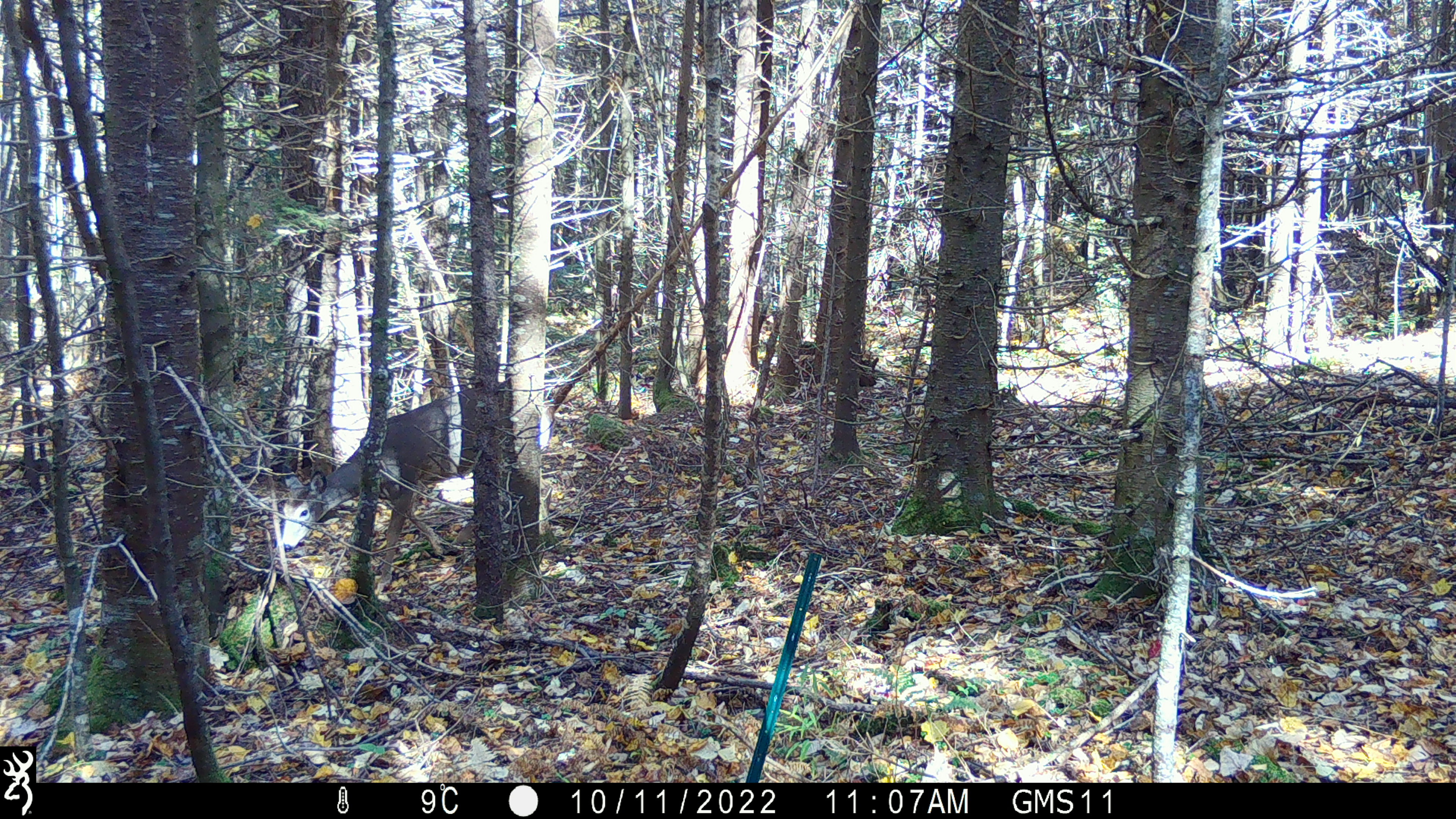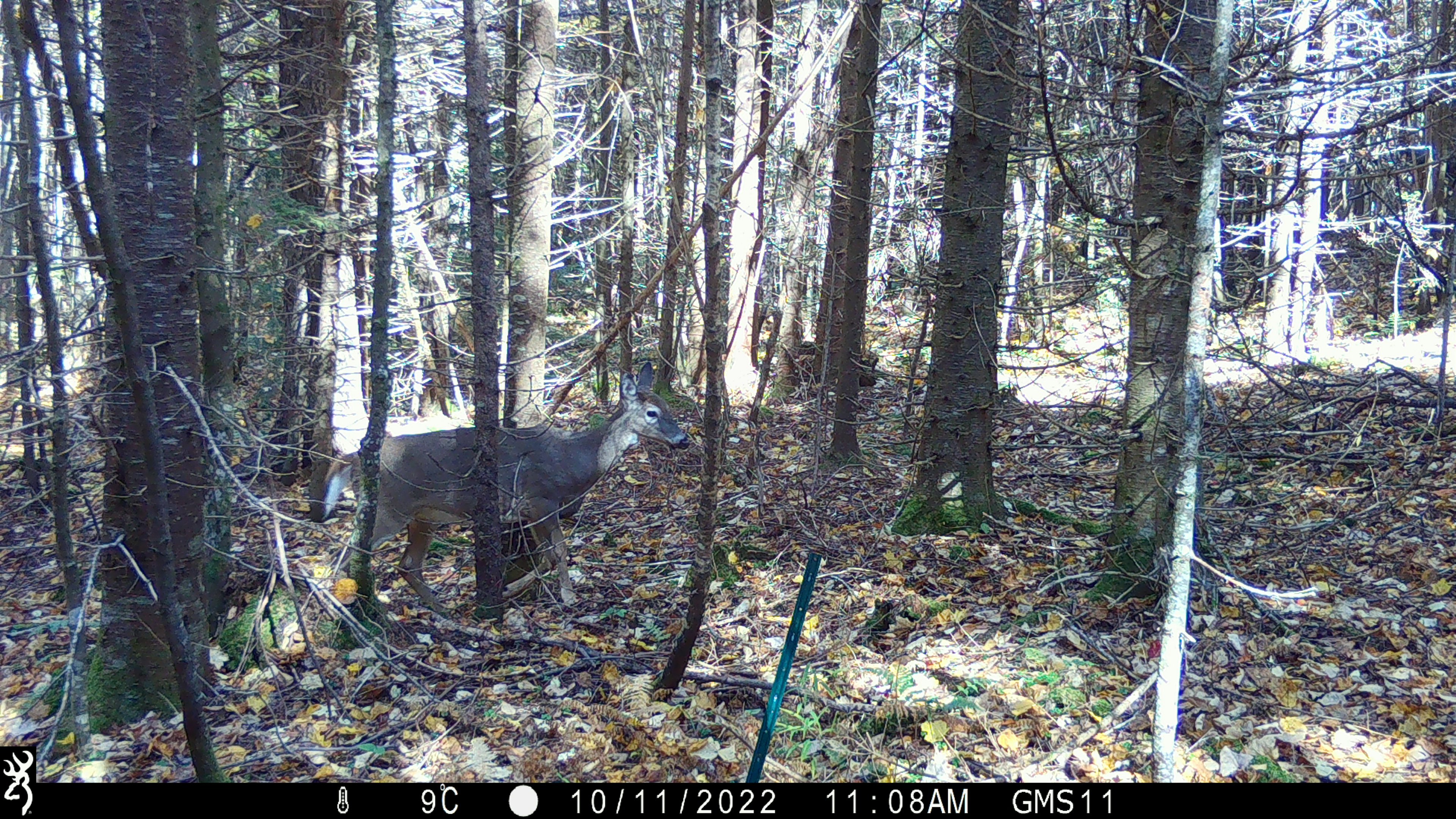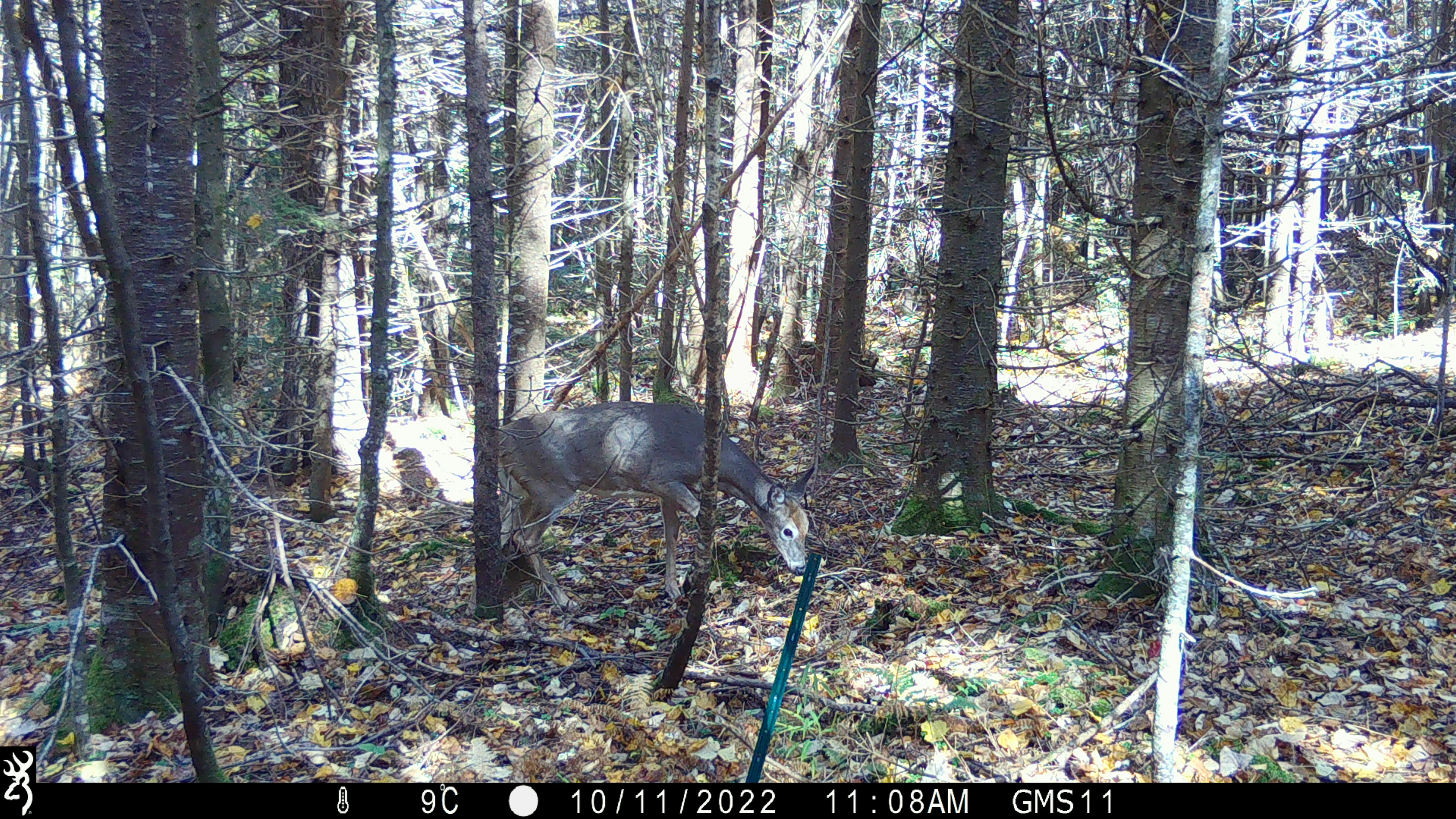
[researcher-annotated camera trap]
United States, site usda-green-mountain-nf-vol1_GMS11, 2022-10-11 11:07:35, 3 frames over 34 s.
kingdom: Animalia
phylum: Chordata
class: Mammalia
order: Artiodactyla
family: Cervidae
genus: Odocoileus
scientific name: Odocoileus virginianus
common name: white-tailed deer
White-tailed deer (Odocoileus virginianus).